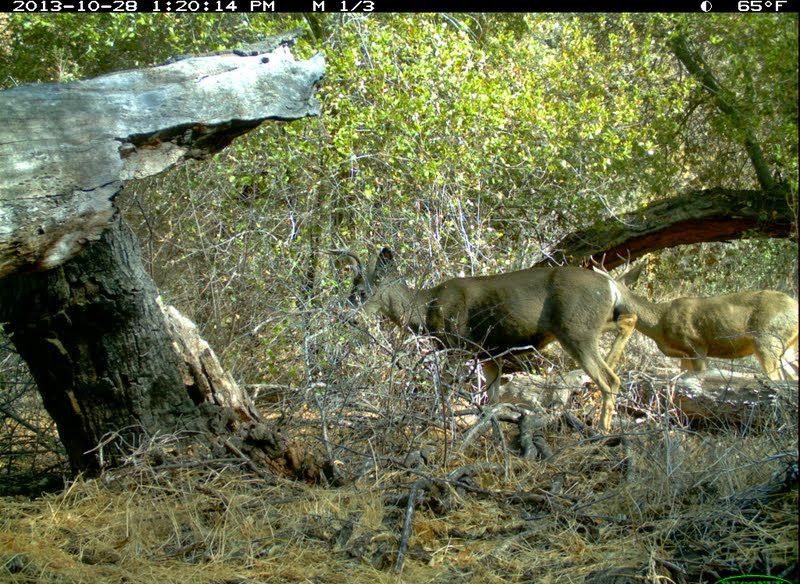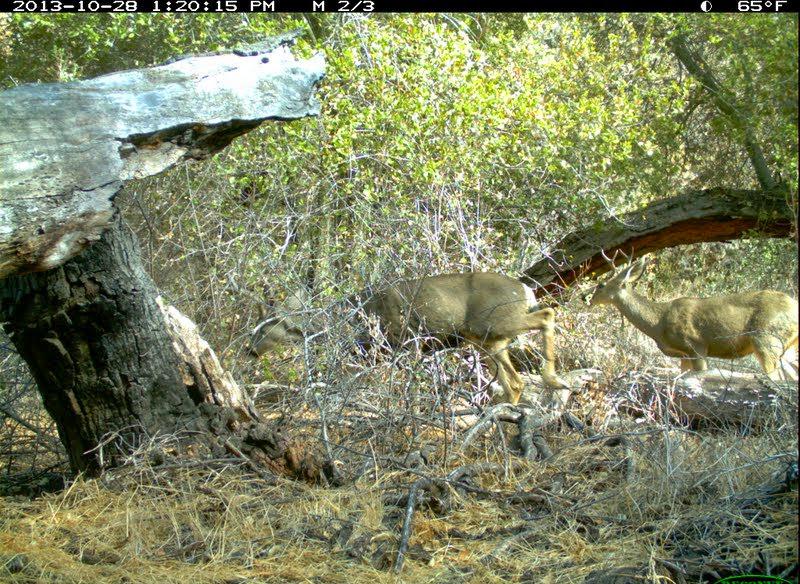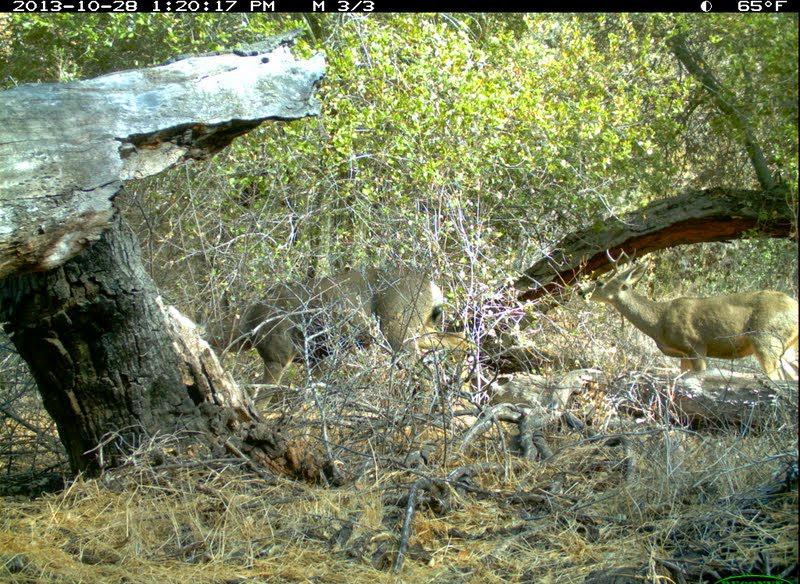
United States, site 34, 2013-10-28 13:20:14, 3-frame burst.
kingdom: Animalia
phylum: Chordata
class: Mammalia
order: Artiodactyla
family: Cervidae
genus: Odocoileus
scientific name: Odocoileus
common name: deer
Deer (Odocoileus).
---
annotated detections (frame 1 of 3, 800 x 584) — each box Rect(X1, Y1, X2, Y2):
deer: Rect(323, 244, 638, 438); Rect(589, 248, 800, 405)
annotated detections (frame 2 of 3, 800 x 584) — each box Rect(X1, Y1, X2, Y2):
deer: Rect(223, 268, 575, 417); Rect(585, 242, 800, 403)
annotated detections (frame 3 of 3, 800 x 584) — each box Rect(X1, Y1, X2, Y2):
deer: Rect(179, 266, 485, 411); Rect(574, 242, 798, 401)